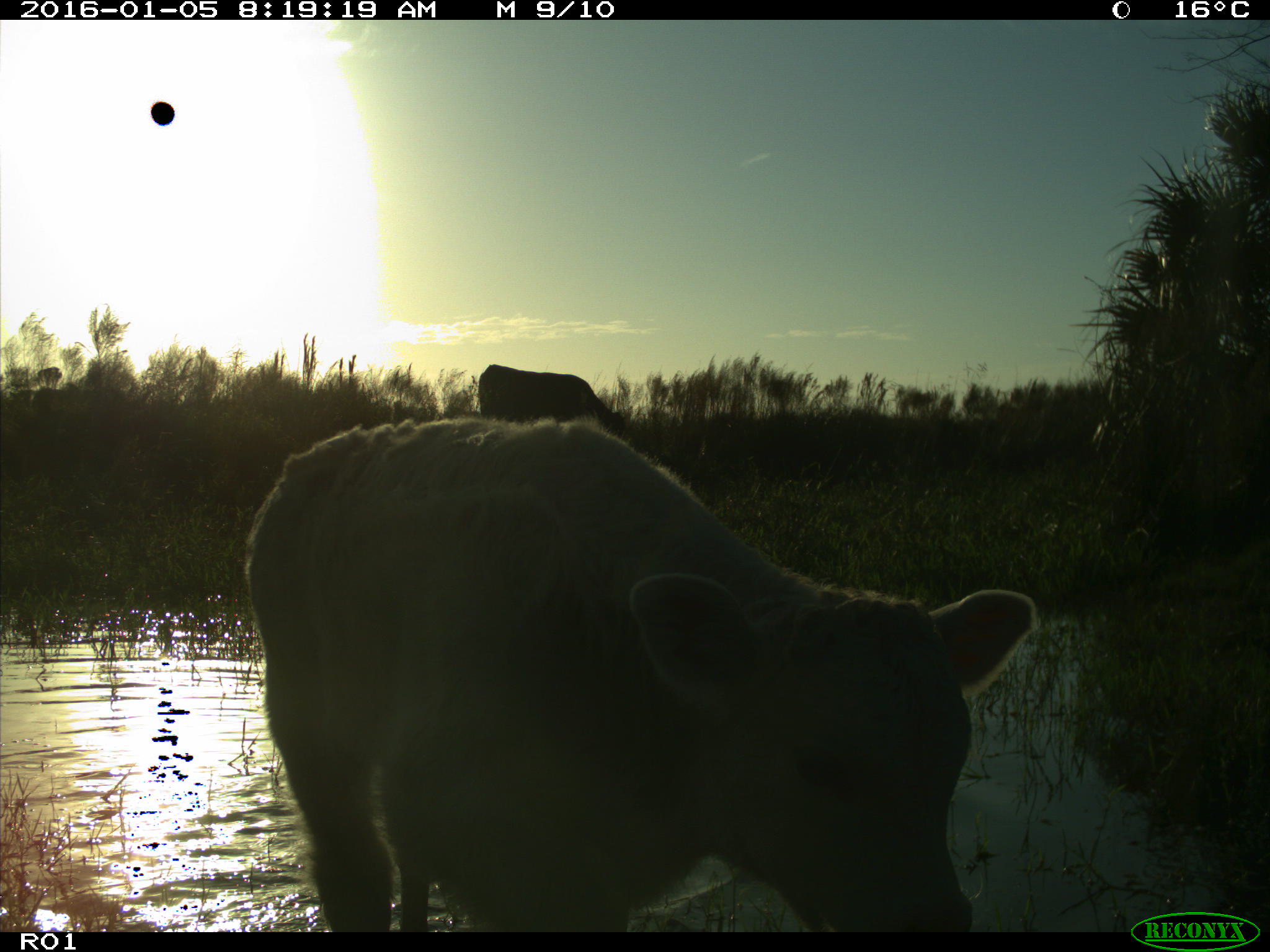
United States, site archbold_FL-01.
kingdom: Animalia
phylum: Chordata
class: Mammalia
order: Artiodactyla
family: Bovidae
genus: Bos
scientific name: Bos taurus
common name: domestic cow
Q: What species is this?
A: Bos taurus (domestic cow).